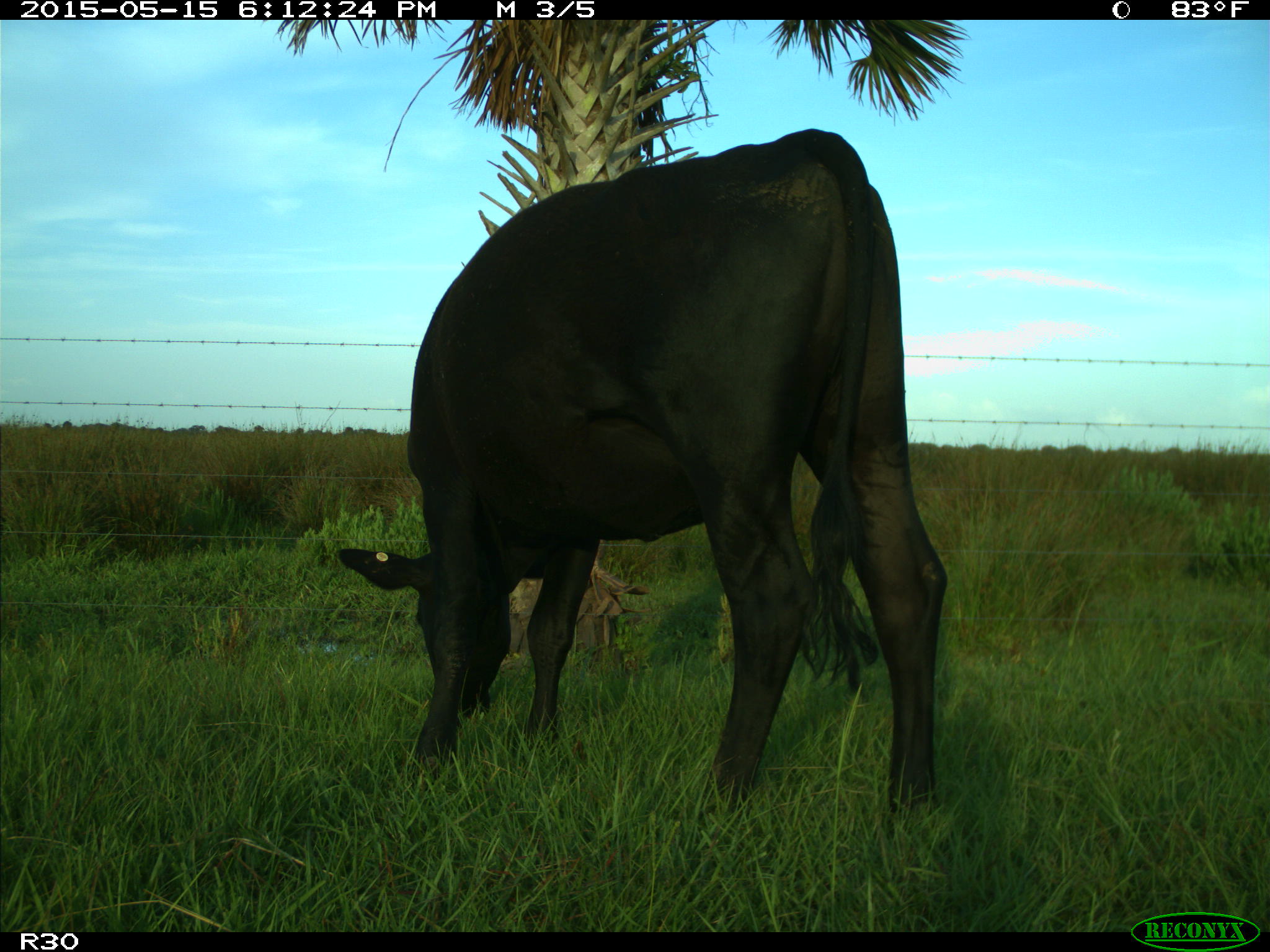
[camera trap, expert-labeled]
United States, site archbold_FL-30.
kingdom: Animalia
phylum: Chordata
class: Mammalia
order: Artiodactyla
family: Bovidae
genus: Bos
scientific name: Bos taurus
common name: domestic cow